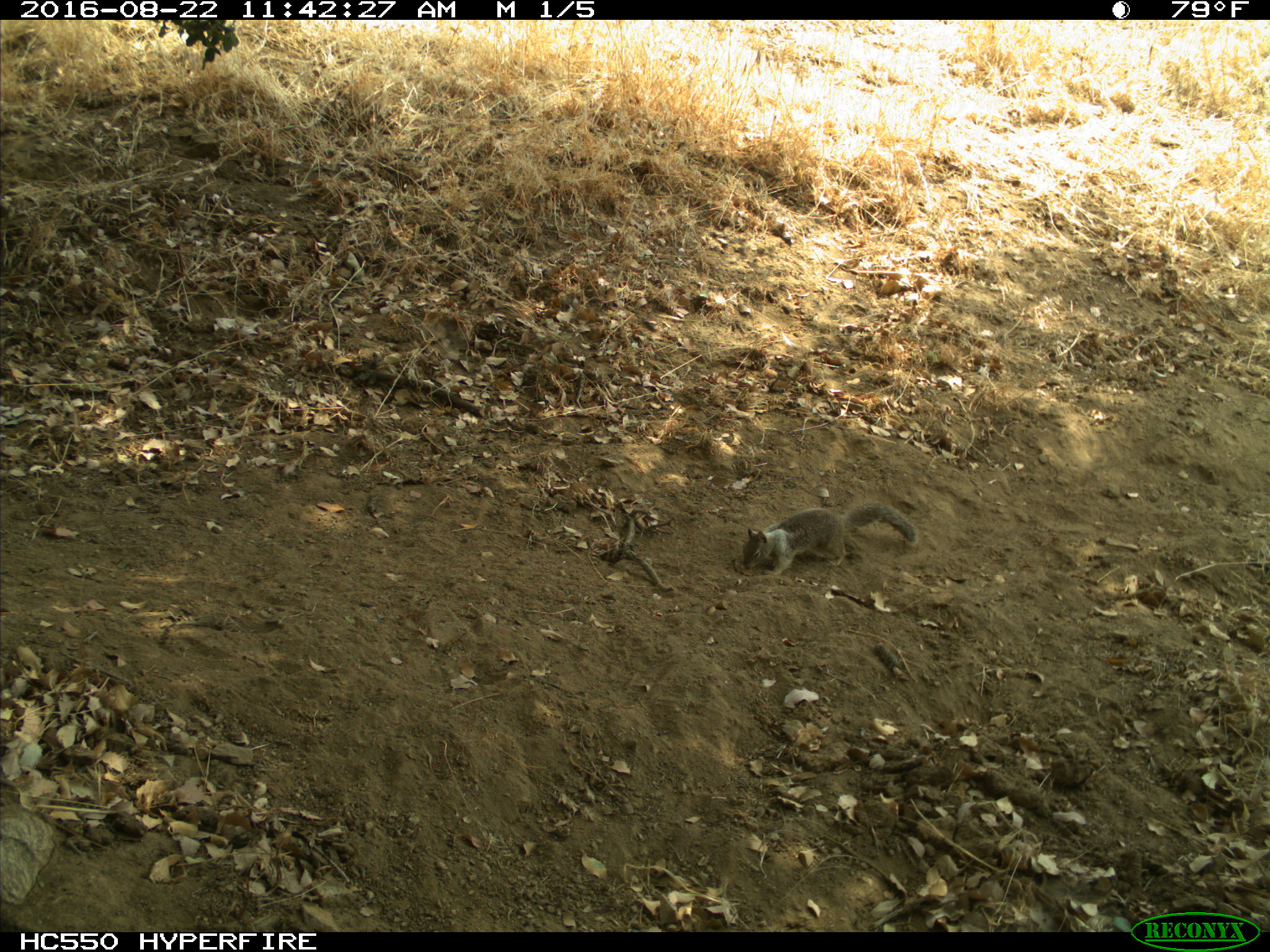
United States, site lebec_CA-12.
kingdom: Animalia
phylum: Chordata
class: Mammalia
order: Rodentia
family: Sciuridae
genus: Otospermophilus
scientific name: Otospermophilus beecheyi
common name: california ground squirrel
Otospermophilus beecheyi (california ground squirrel).